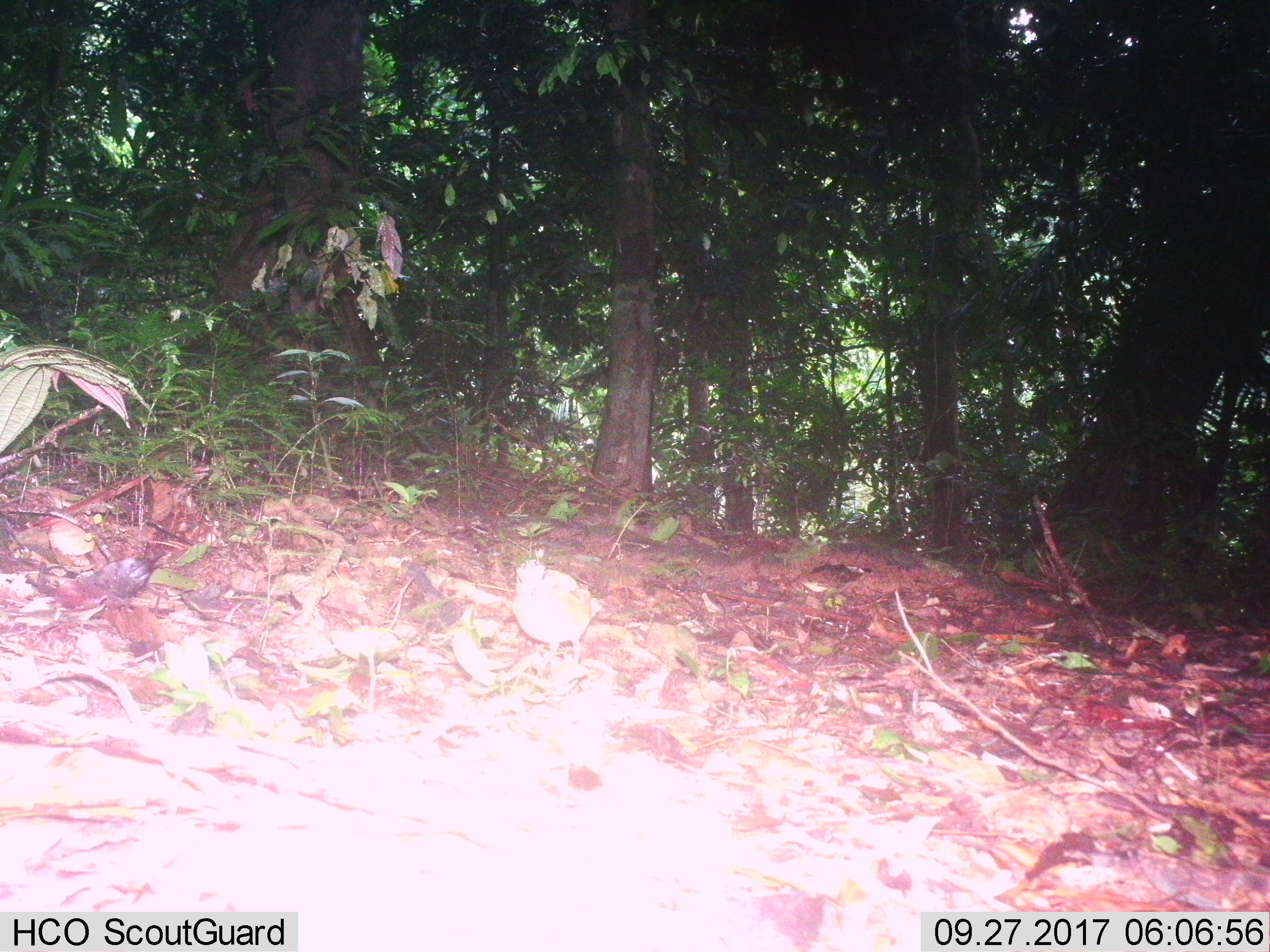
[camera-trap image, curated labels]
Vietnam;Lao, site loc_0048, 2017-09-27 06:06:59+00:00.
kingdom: Animalia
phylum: Chordata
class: Aves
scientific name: Aves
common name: bird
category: unidentified bird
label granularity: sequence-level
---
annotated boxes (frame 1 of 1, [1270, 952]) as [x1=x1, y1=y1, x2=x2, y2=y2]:
unidentified bird: [x1=511, y1=559, x2=602, y2=665]